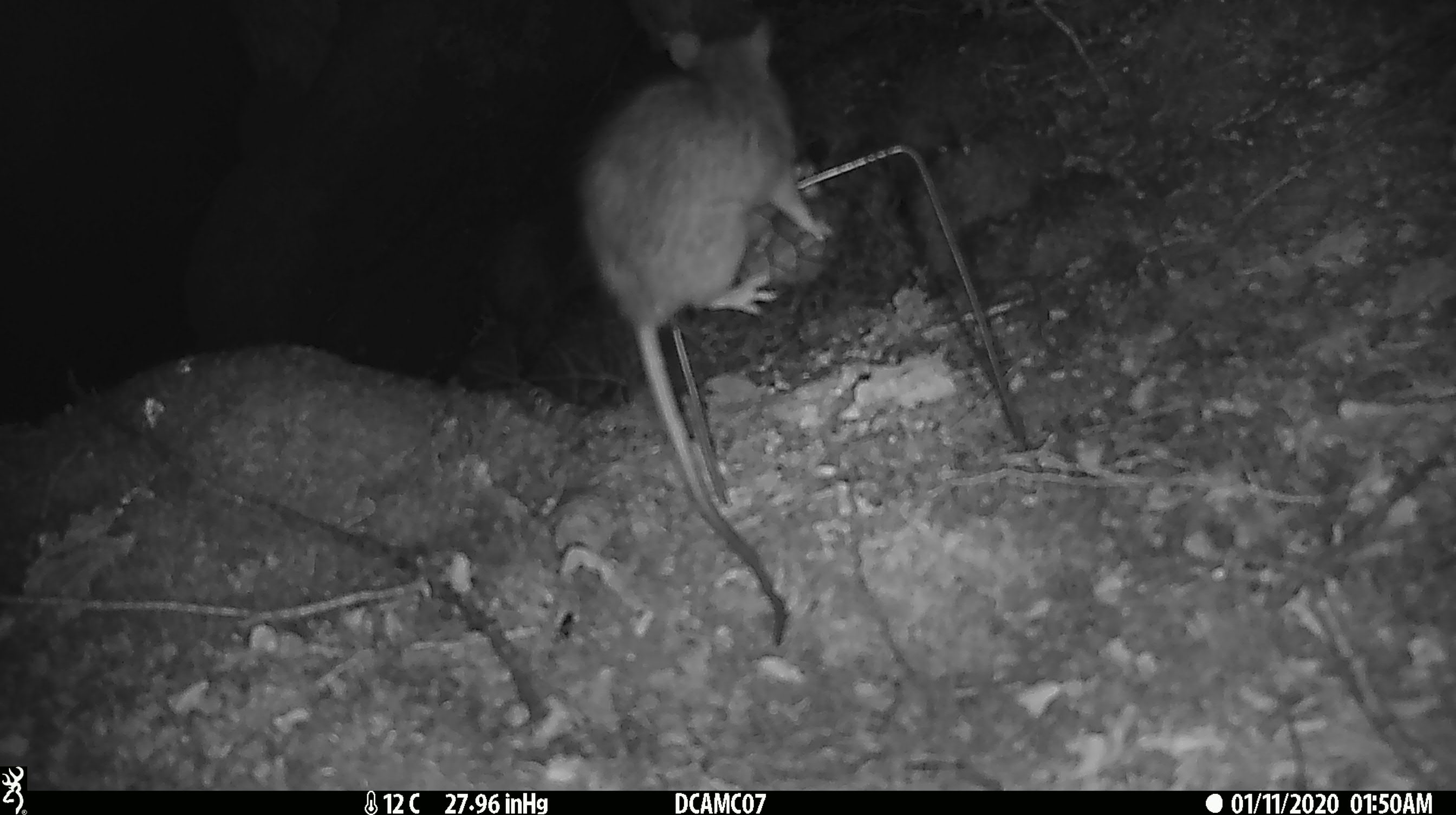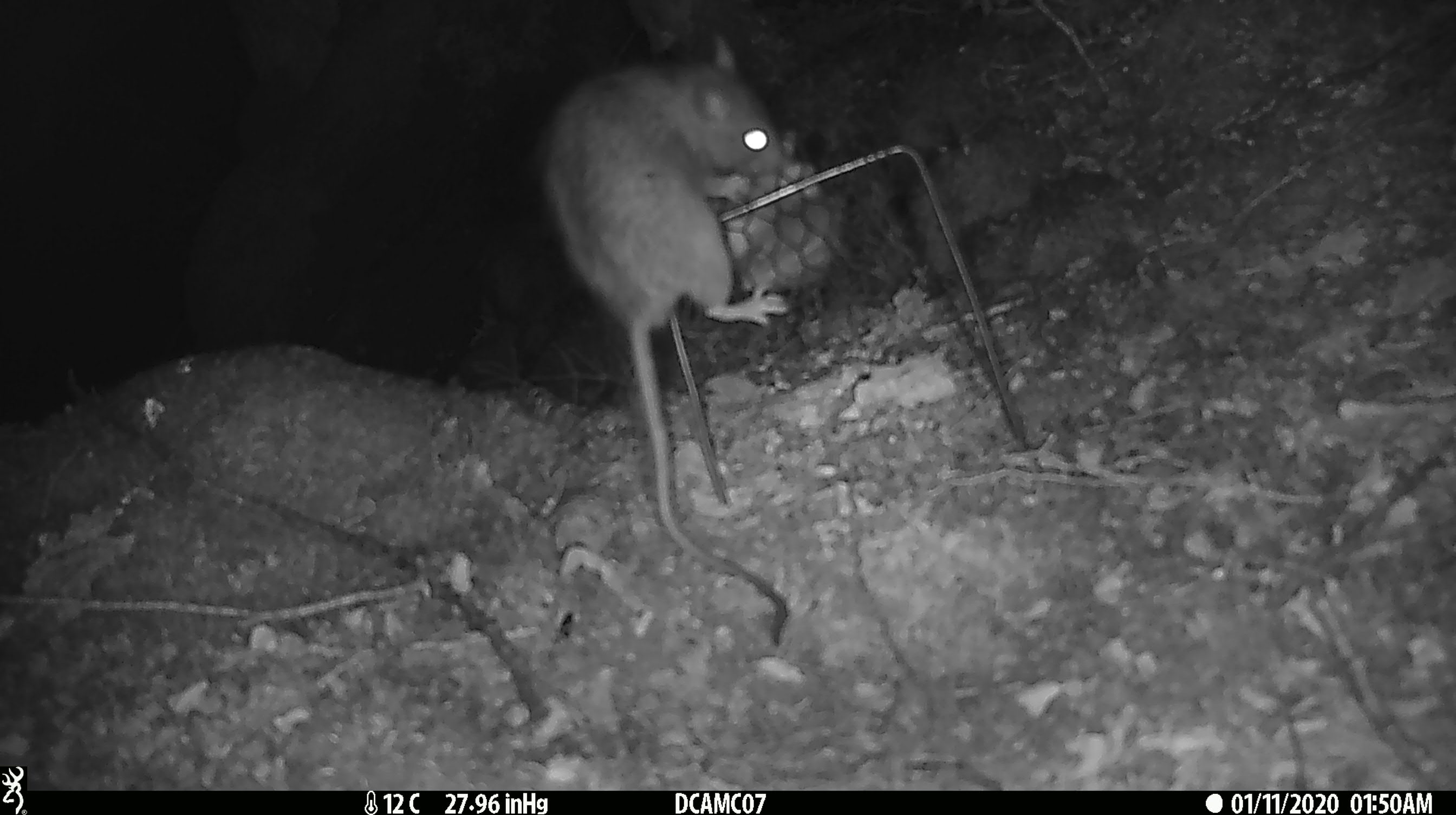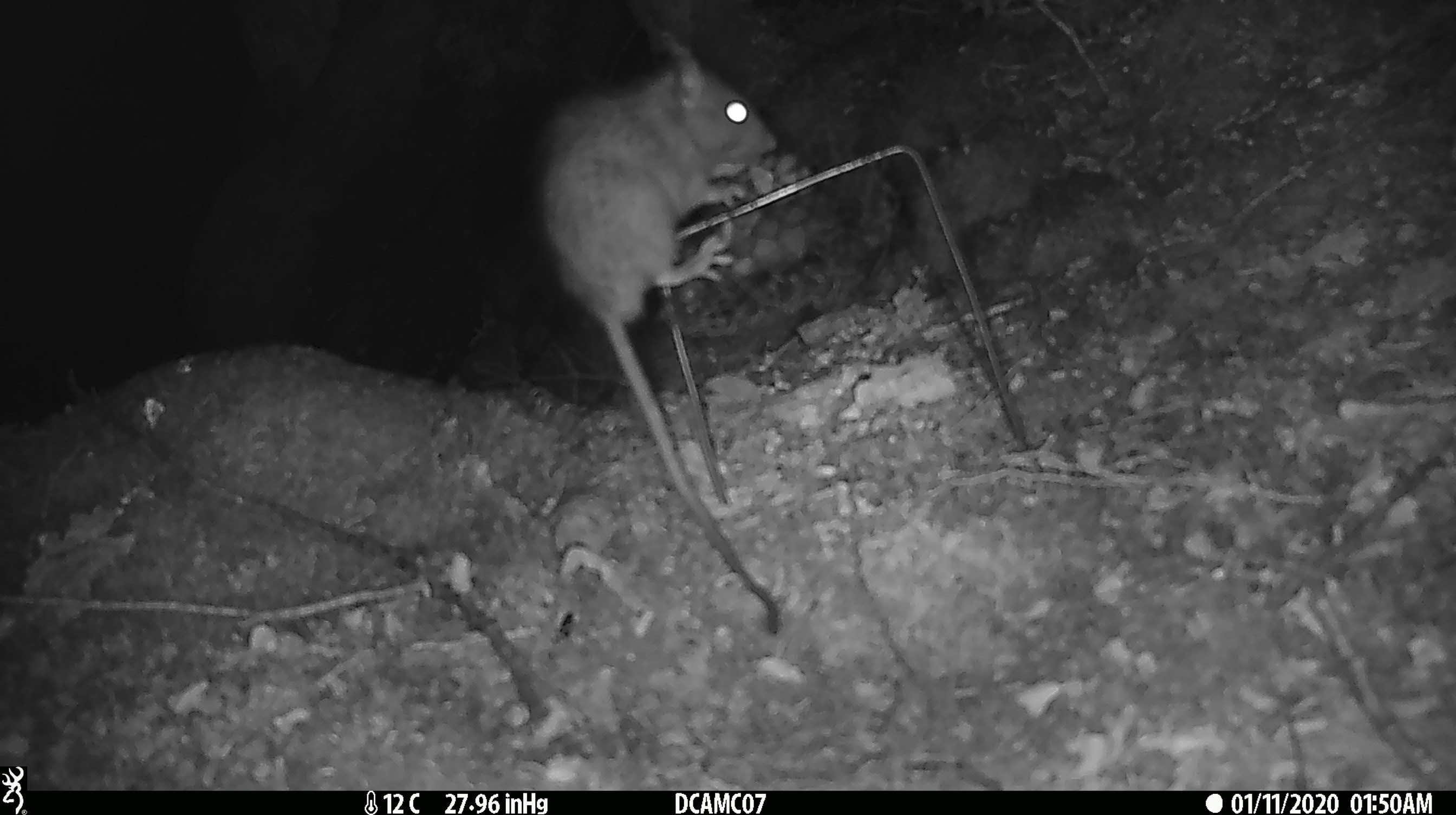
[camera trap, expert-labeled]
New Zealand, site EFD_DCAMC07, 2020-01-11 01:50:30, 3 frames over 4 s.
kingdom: Animalia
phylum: Chordata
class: Mammalia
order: Rodentia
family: Muridae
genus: Rattus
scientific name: Rattus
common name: rat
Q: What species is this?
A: Rat (Rattus).